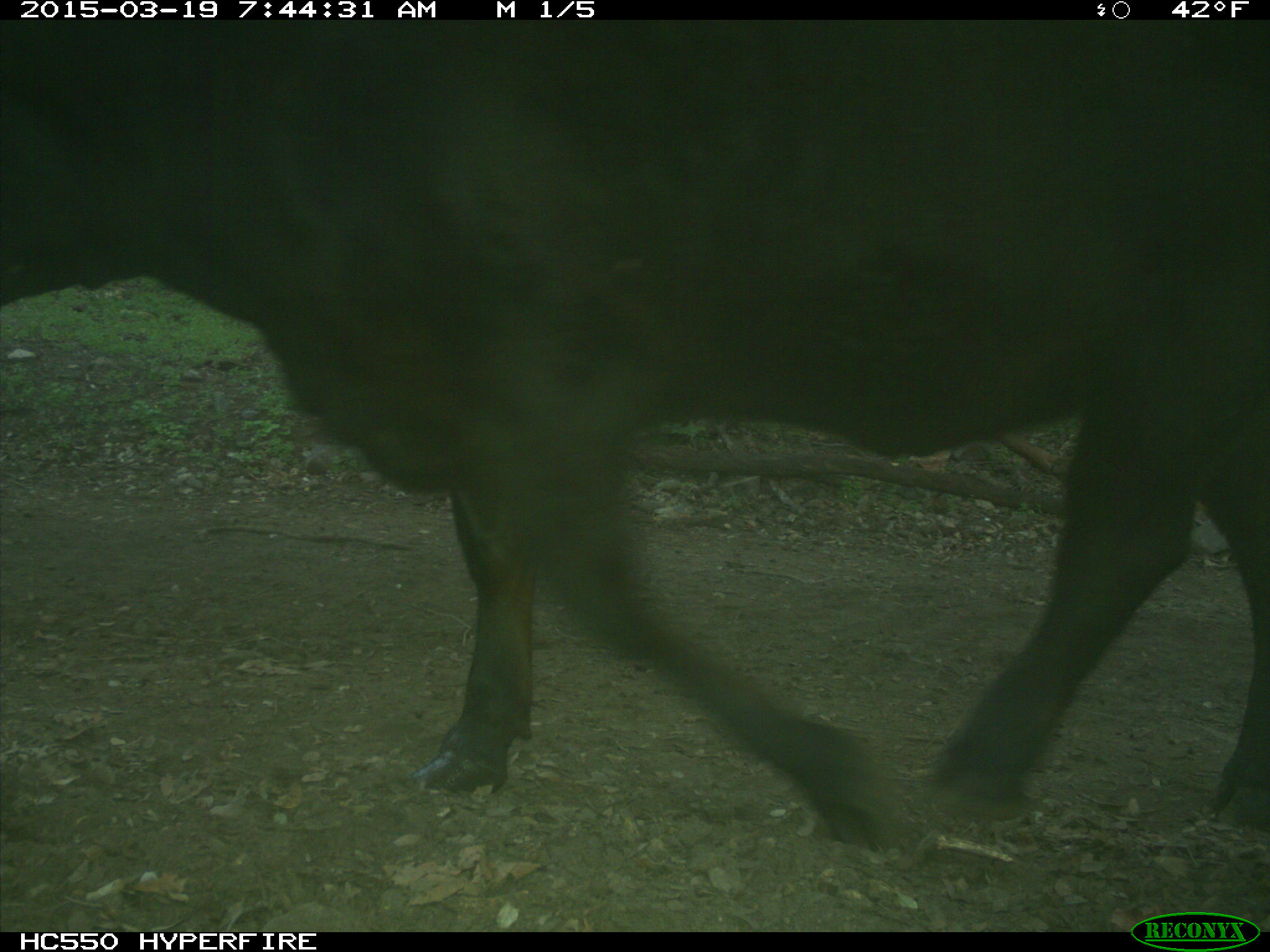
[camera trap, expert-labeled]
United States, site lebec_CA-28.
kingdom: Animalia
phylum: Chordata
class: Mammalia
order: Artiodactyla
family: Bovidae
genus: Bos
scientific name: Bos taurus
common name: domestic cow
Bos taurus (domestic cow).